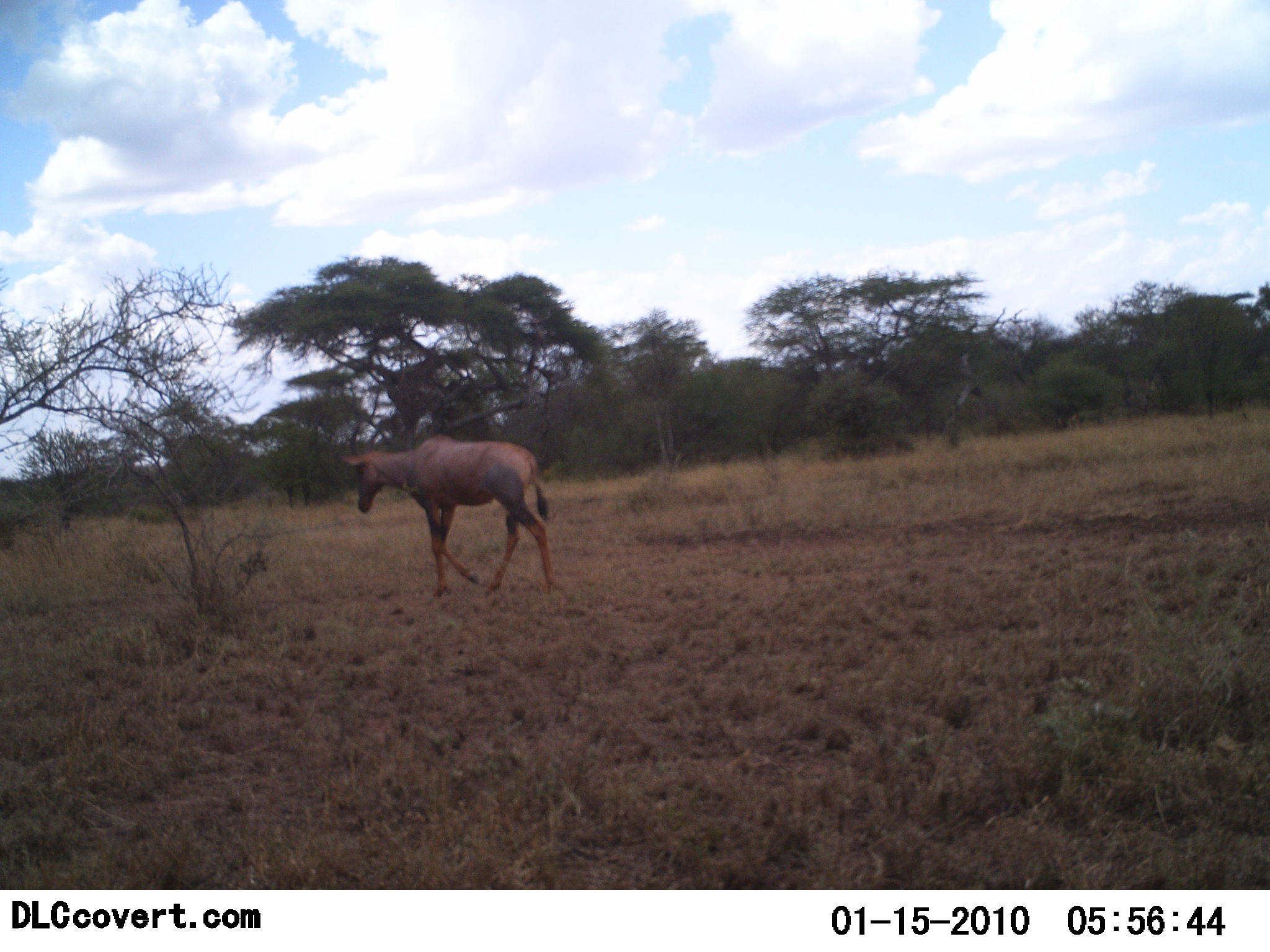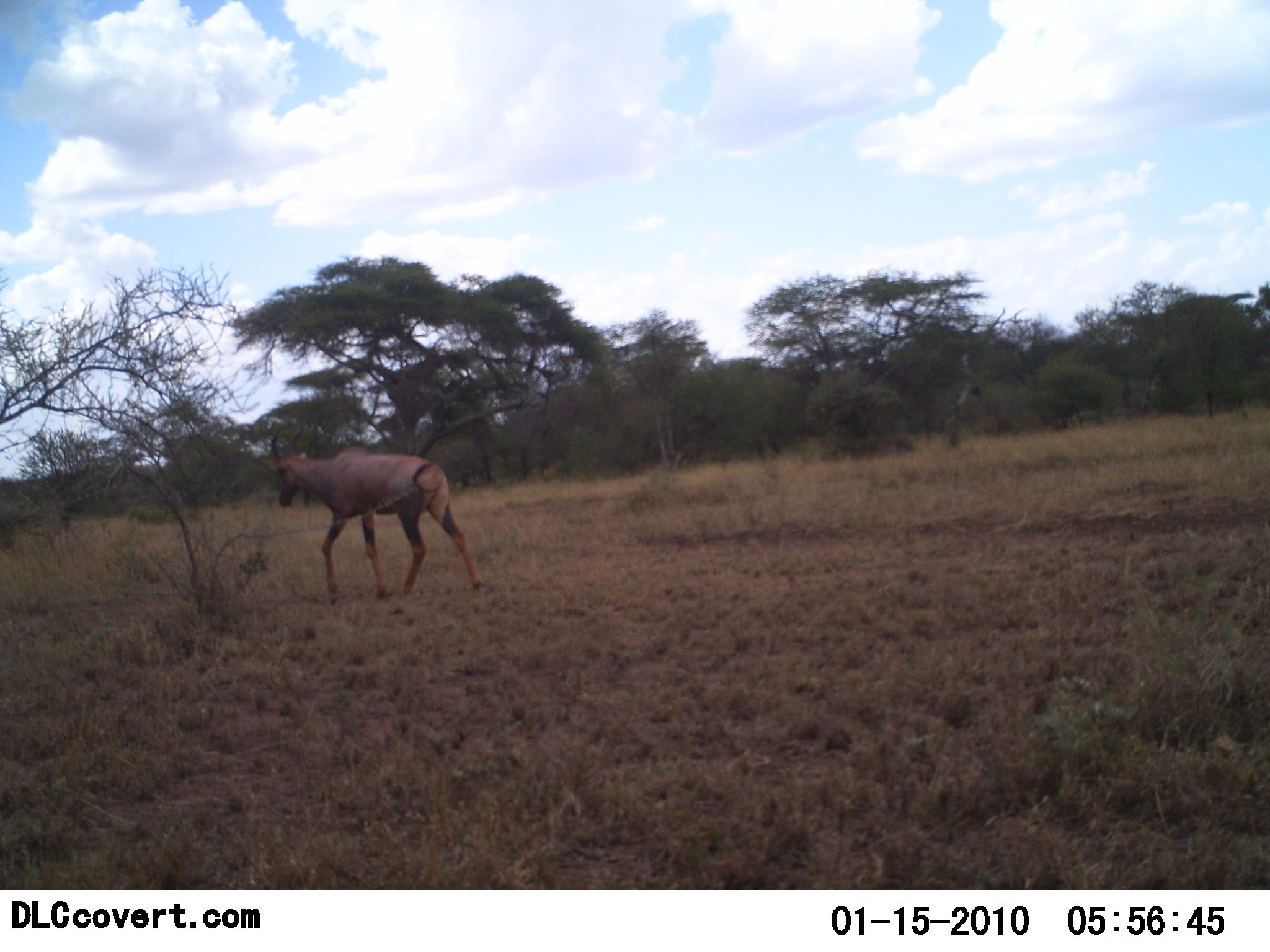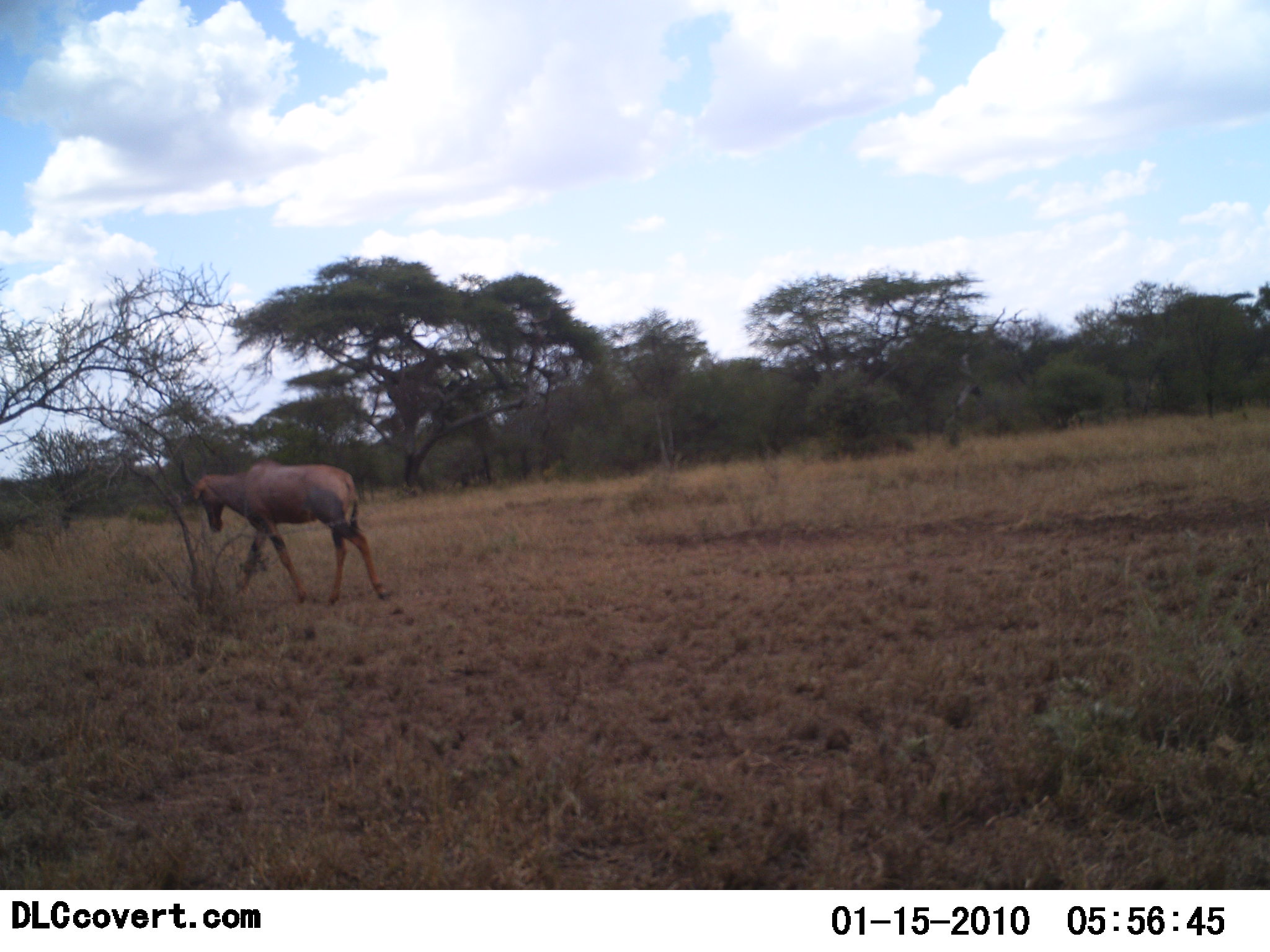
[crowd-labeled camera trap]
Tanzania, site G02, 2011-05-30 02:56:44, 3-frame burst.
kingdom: Animalia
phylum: Chordata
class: Mammalia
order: Artiodactyla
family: Bovidae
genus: Damaliscus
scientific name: Damaliscus lunatus jimela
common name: topi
Topi (Damaliscus lunatus jimela), count 1. Behavior (volunteer vote fractions): standing 0%, resting 0%, moving 100%, interacting 0%. Young present (vote fraction): 0%. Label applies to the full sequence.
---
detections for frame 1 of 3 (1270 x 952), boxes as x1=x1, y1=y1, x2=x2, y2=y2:
animal: x1=340, y1=423, x2=558, y2=602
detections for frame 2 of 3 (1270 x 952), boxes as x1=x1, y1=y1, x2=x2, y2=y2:
animal: x1=260, y1=425, x2=484, y2=607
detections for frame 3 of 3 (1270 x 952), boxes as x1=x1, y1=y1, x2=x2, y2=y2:
animal: x1=178, y1=455, x2=391, y2=609